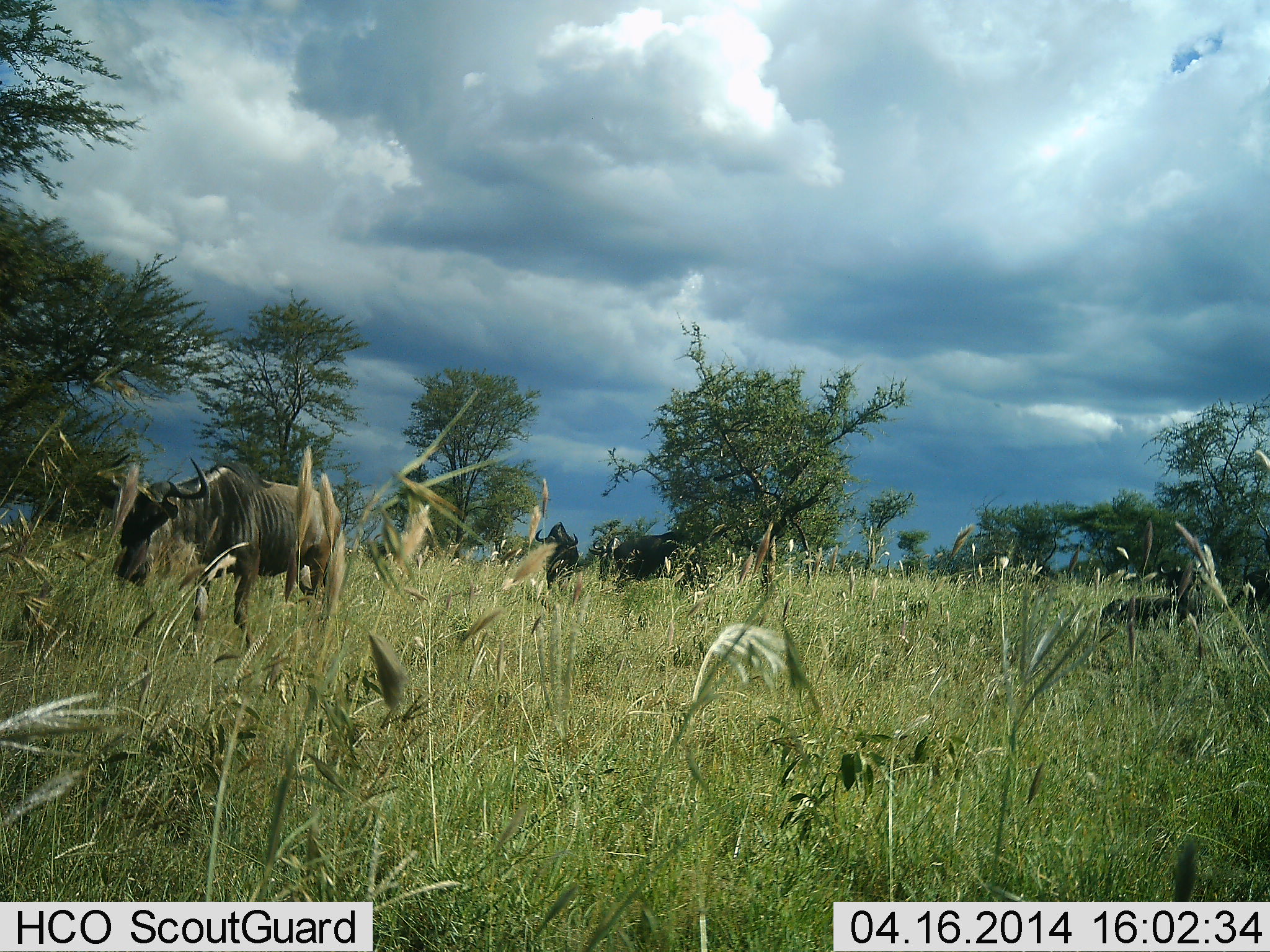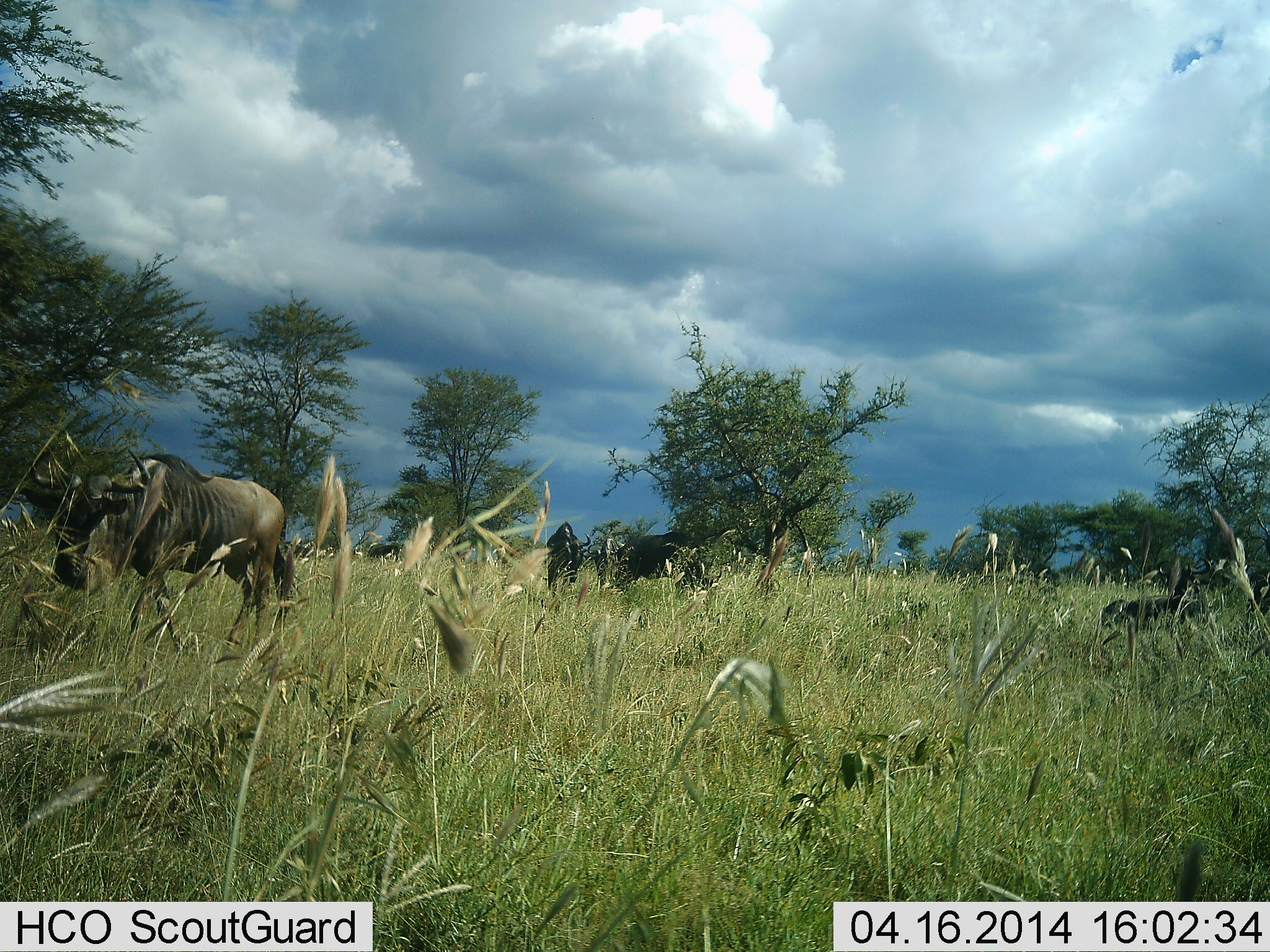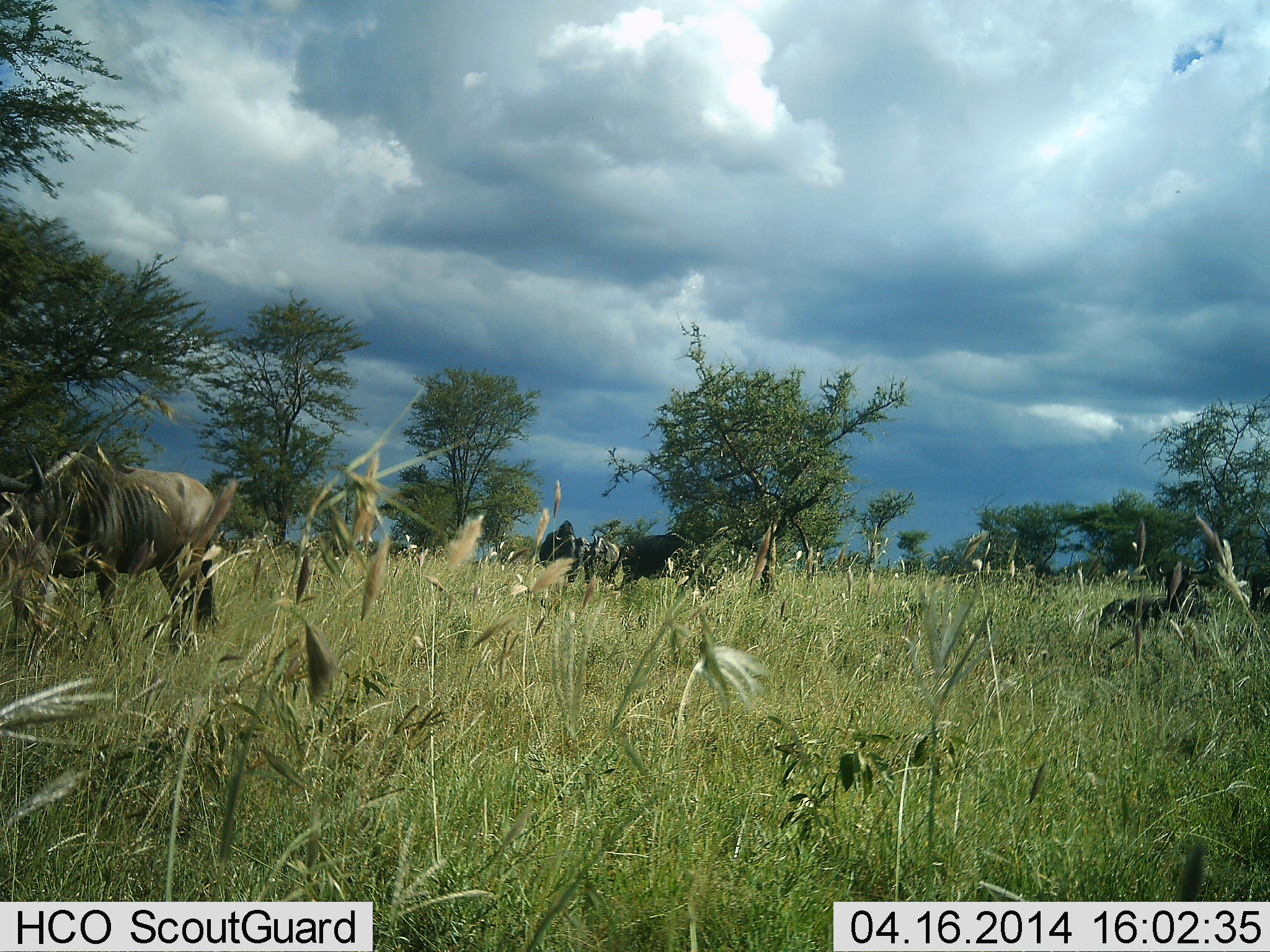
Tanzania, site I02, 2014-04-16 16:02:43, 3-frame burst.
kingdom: Animalia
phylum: Chordata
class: Mammalia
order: Artiodactyla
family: Bovidae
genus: Connochaetes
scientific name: Connochaetes taurinus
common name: blue wildebeest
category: wildebeest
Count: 4.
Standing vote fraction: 59%.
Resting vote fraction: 32%.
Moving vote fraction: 59%.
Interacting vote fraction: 2%.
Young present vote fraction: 5%.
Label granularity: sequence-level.